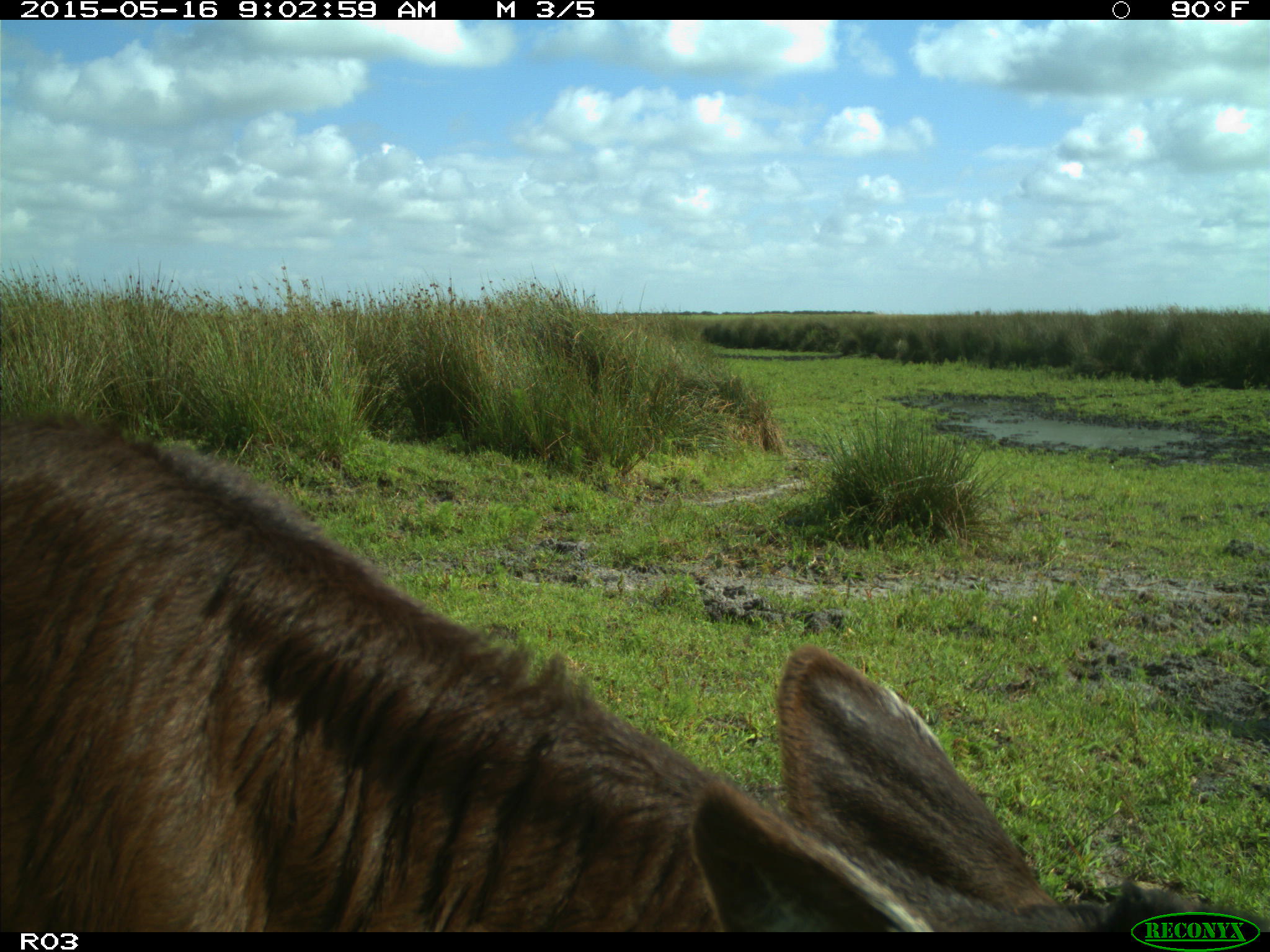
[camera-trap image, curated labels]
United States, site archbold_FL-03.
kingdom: Animalia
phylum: Chordata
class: Mammalia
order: Artiodactyla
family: Bovidae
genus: Bos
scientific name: Bos taurus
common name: domestic cow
Bos taurus (domestic cow).